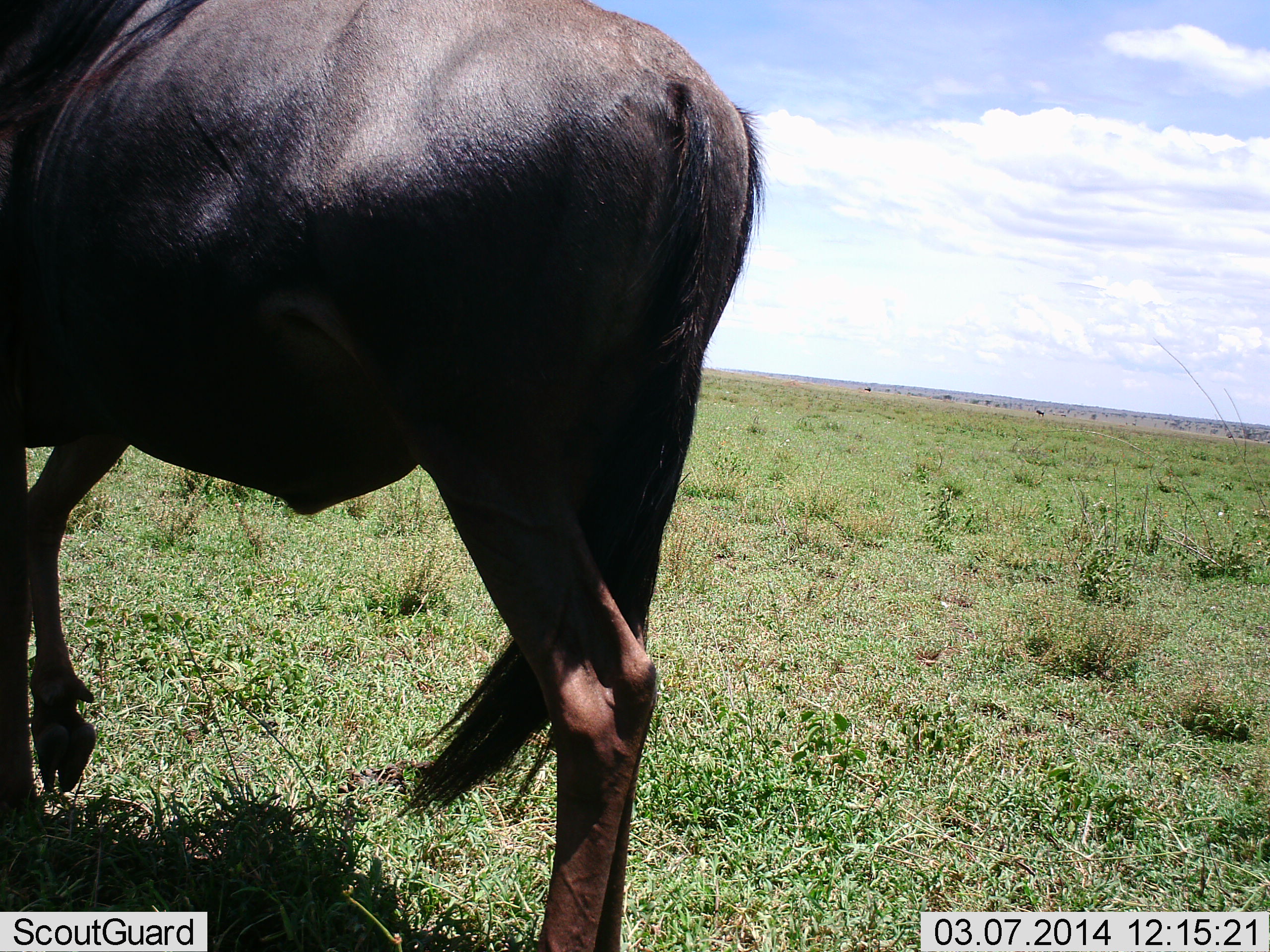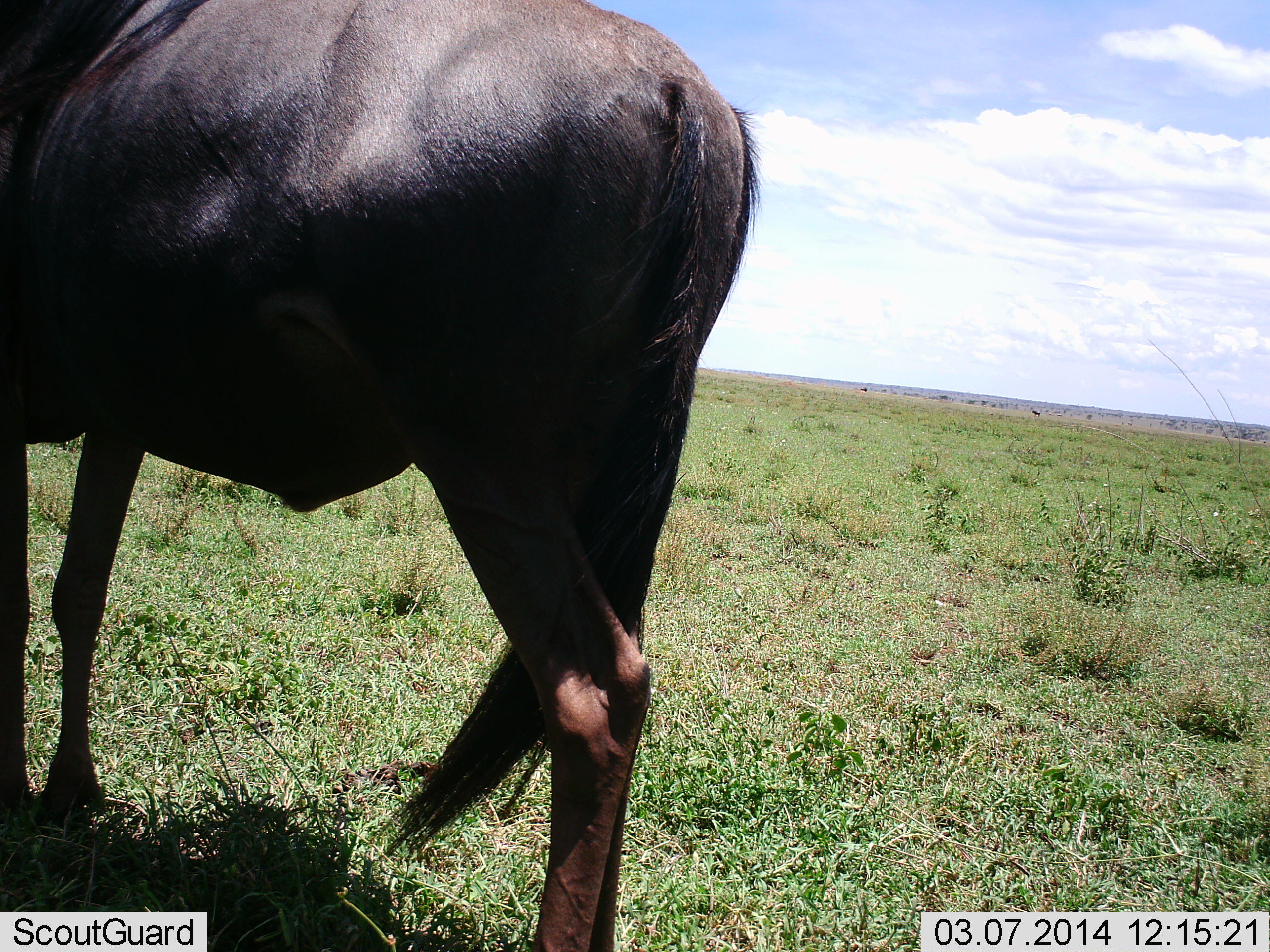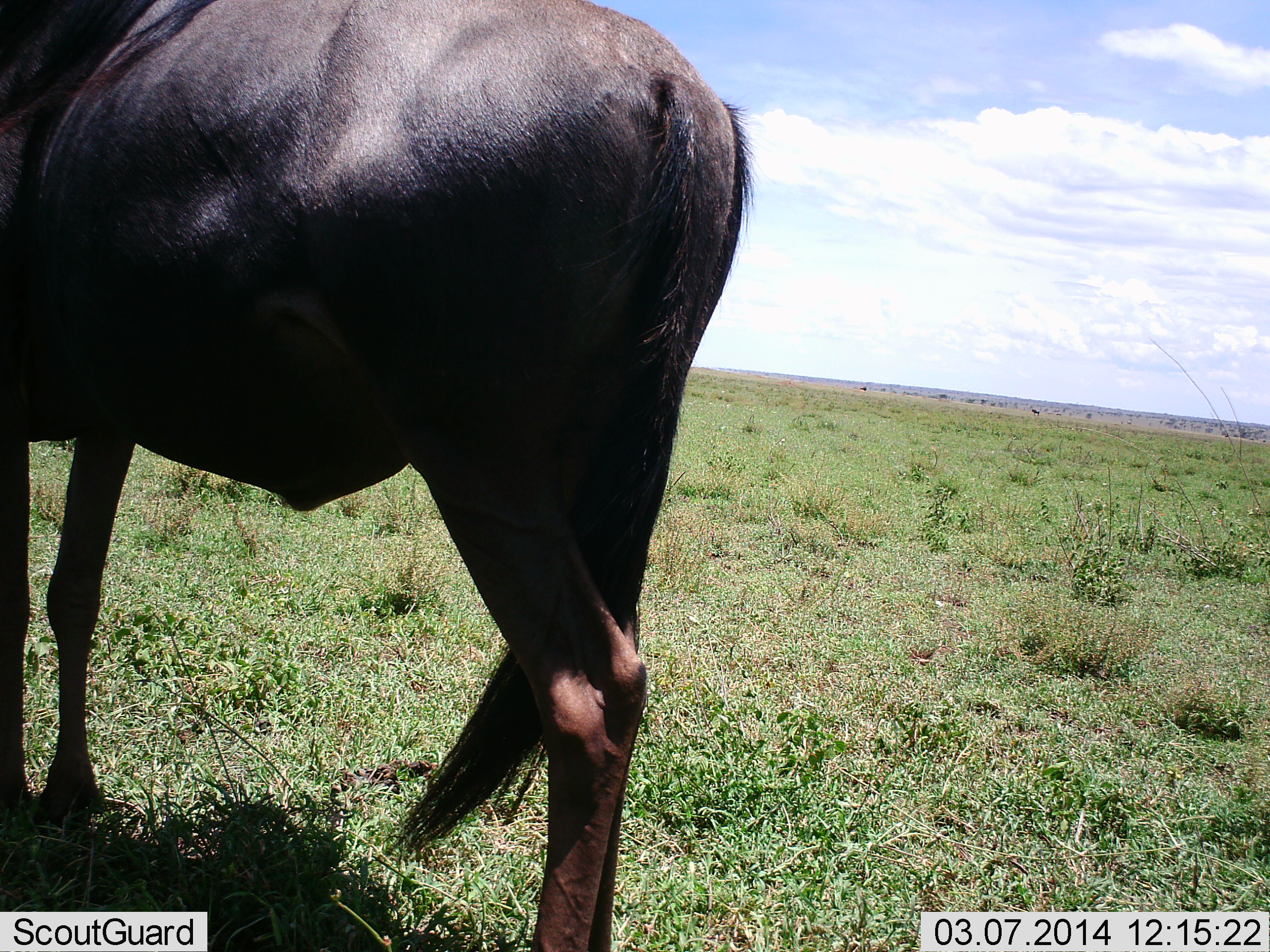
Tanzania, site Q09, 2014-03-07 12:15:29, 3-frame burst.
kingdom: Animalia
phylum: Chordata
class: Mammalia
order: Artiodactyla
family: Bovidae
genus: Connochaetes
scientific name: Connochaetes taurinus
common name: blue wildebeest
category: wildebeest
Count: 1.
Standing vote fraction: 90%.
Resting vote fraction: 0%.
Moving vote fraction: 10%.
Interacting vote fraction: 0%.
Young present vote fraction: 0%.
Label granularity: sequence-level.